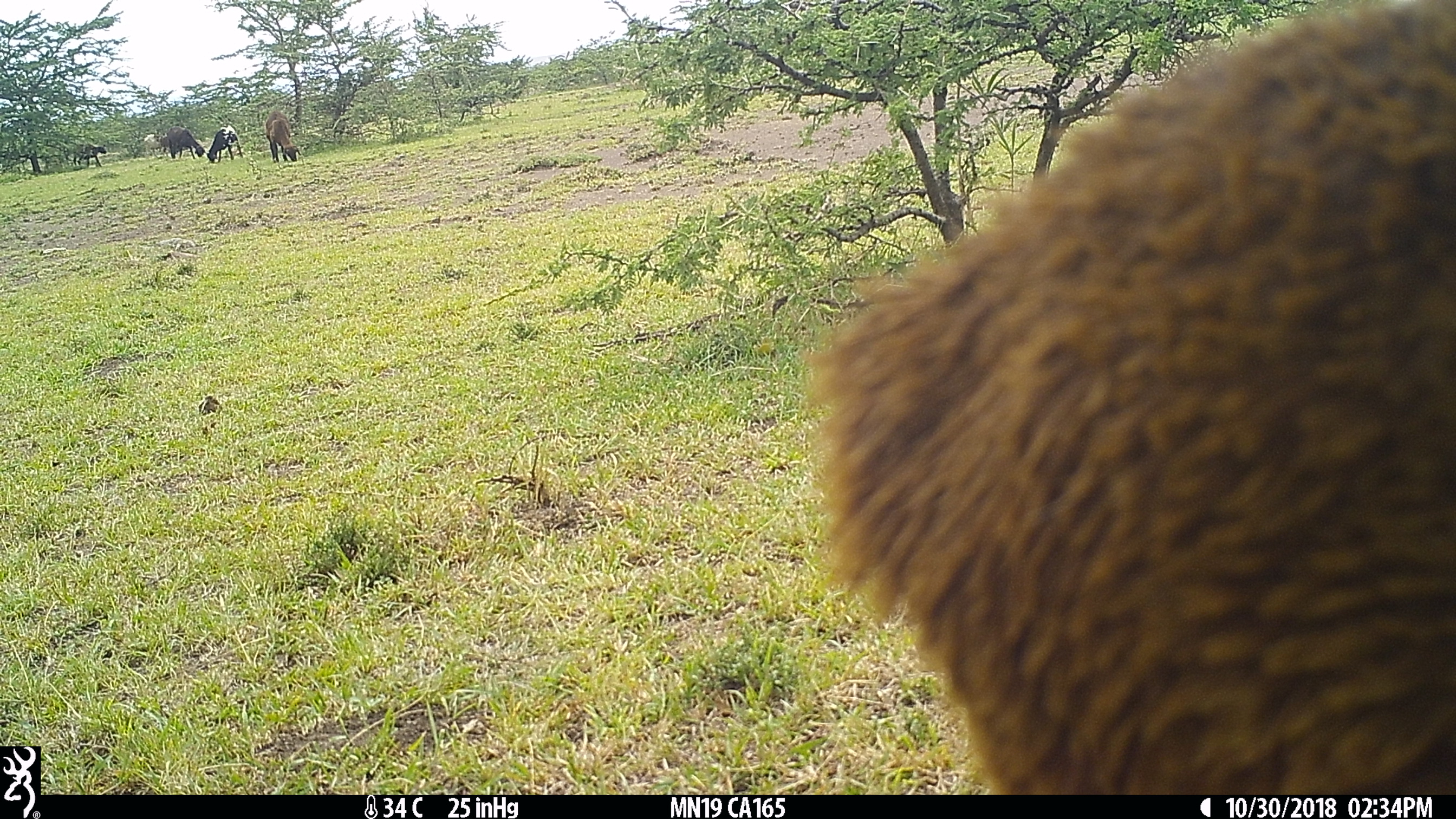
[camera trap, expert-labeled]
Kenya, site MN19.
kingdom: Animalia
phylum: Chordata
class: Mammalia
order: Artiodactyla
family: Bovidae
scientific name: Bovidae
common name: sheep or goat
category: shoat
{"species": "shoat (sheep or goat) (Bovidae)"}